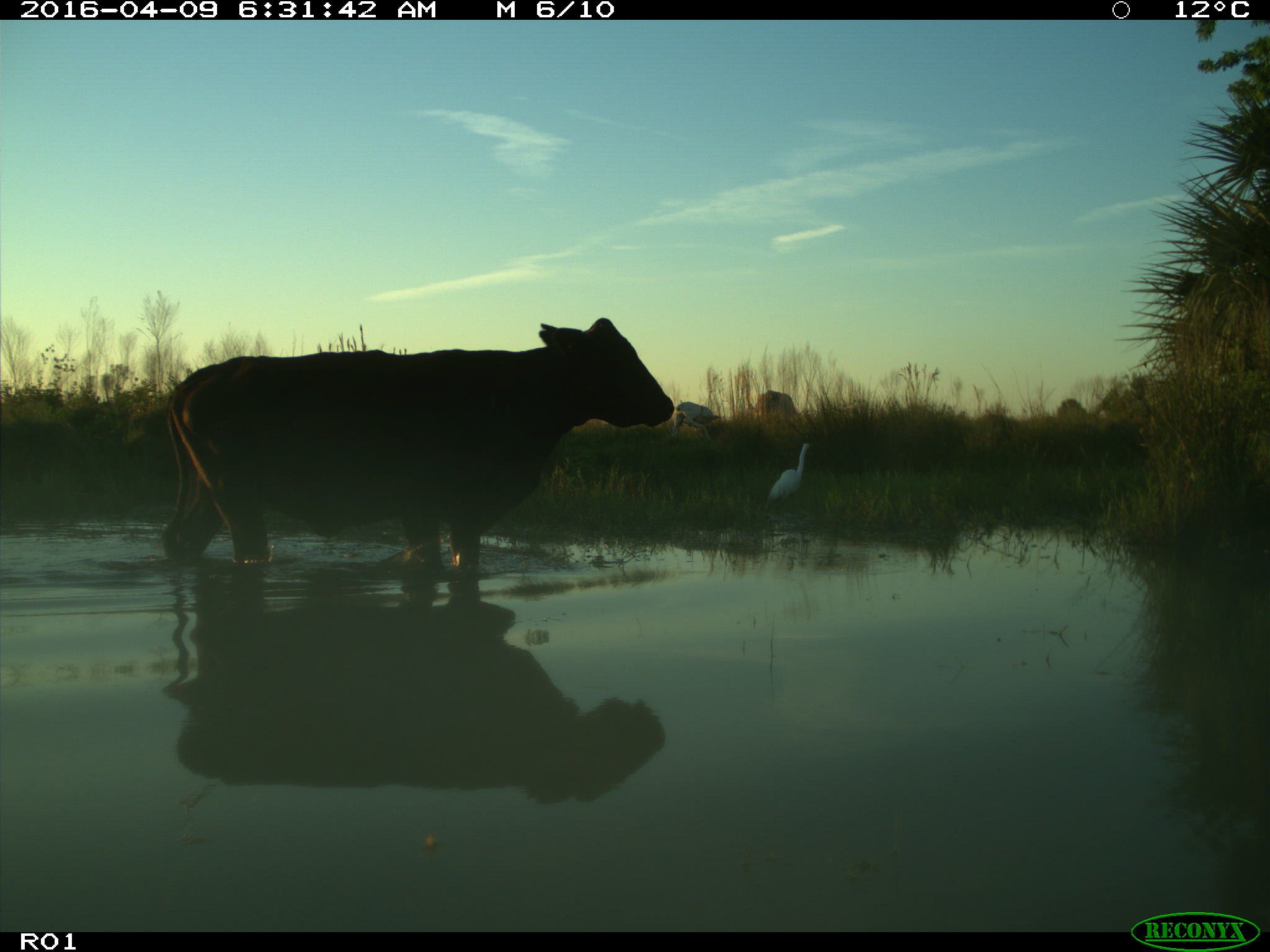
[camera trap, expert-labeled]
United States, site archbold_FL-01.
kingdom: Animalia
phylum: Chordata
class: Mammalia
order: Artiodactyla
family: Bovidae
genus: Bos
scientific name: Bos taurus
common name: domestic cow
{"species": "Bos taurus (domestic cow)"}